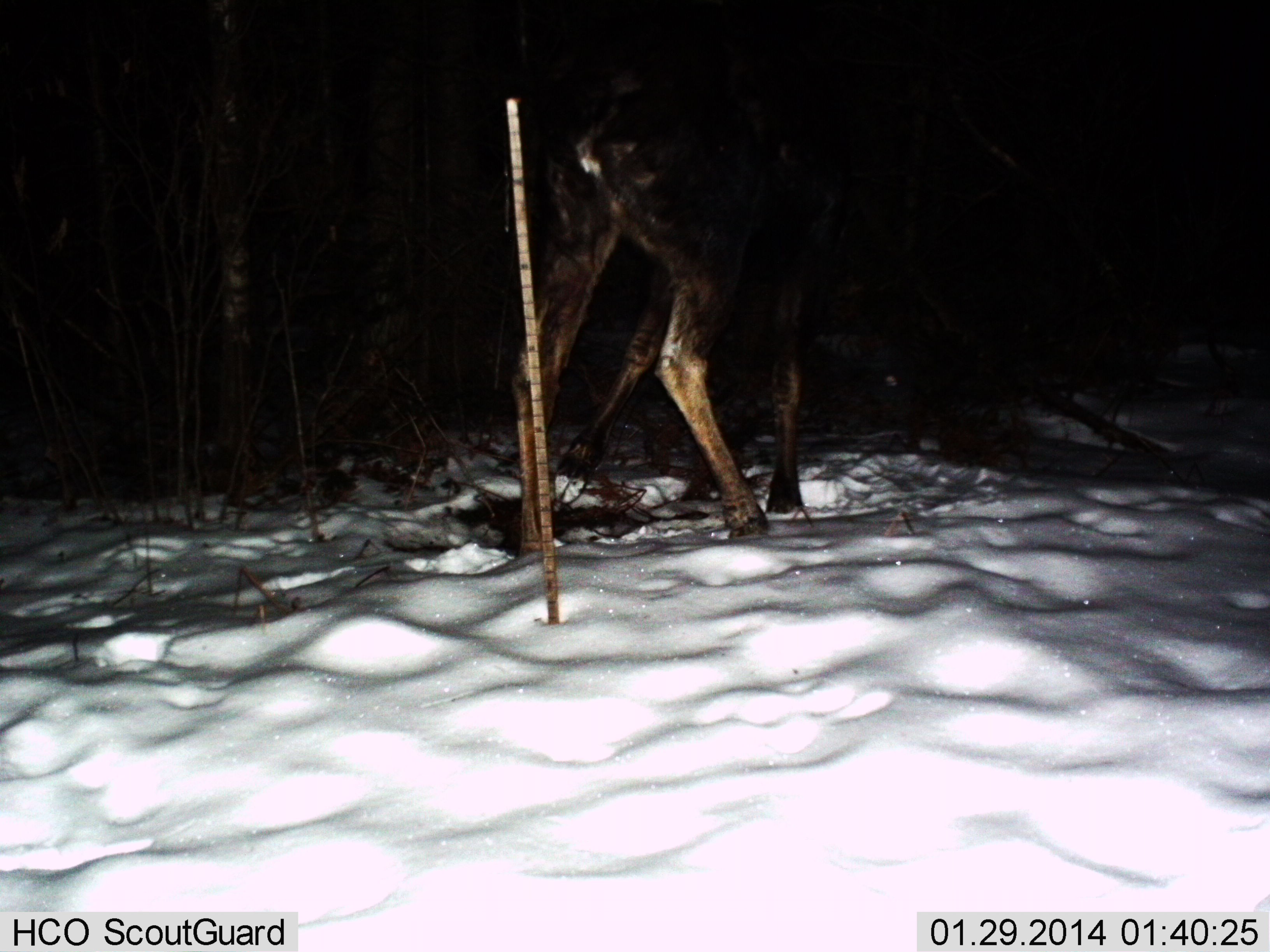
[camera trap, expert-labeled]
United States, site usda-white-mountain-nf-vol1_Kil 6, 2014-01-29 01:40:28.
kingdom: Animalia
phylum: Chordata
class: Mammalia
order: Artiodactyla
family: Cervidae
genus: Alces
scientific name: Alces alces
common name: moose